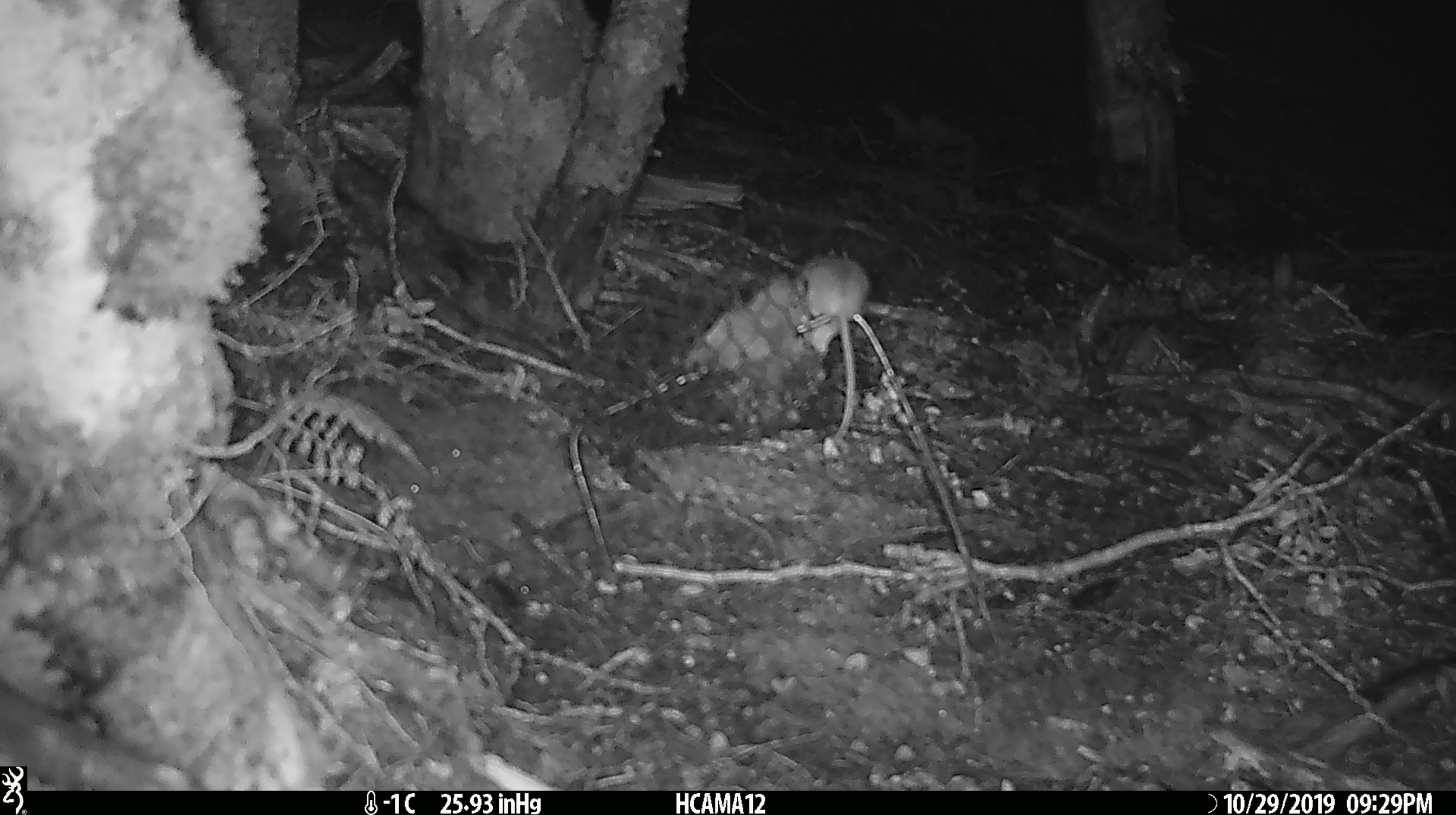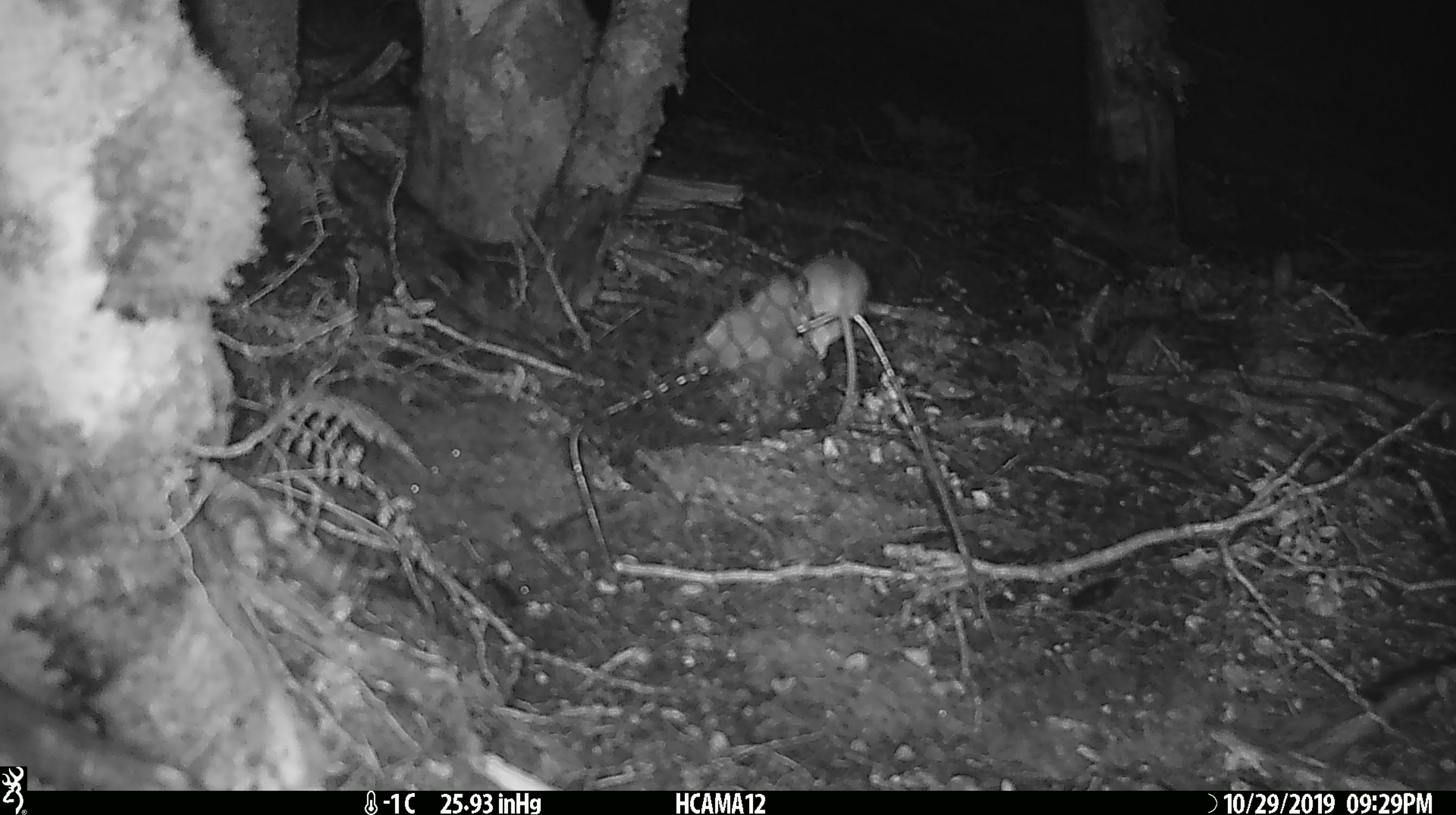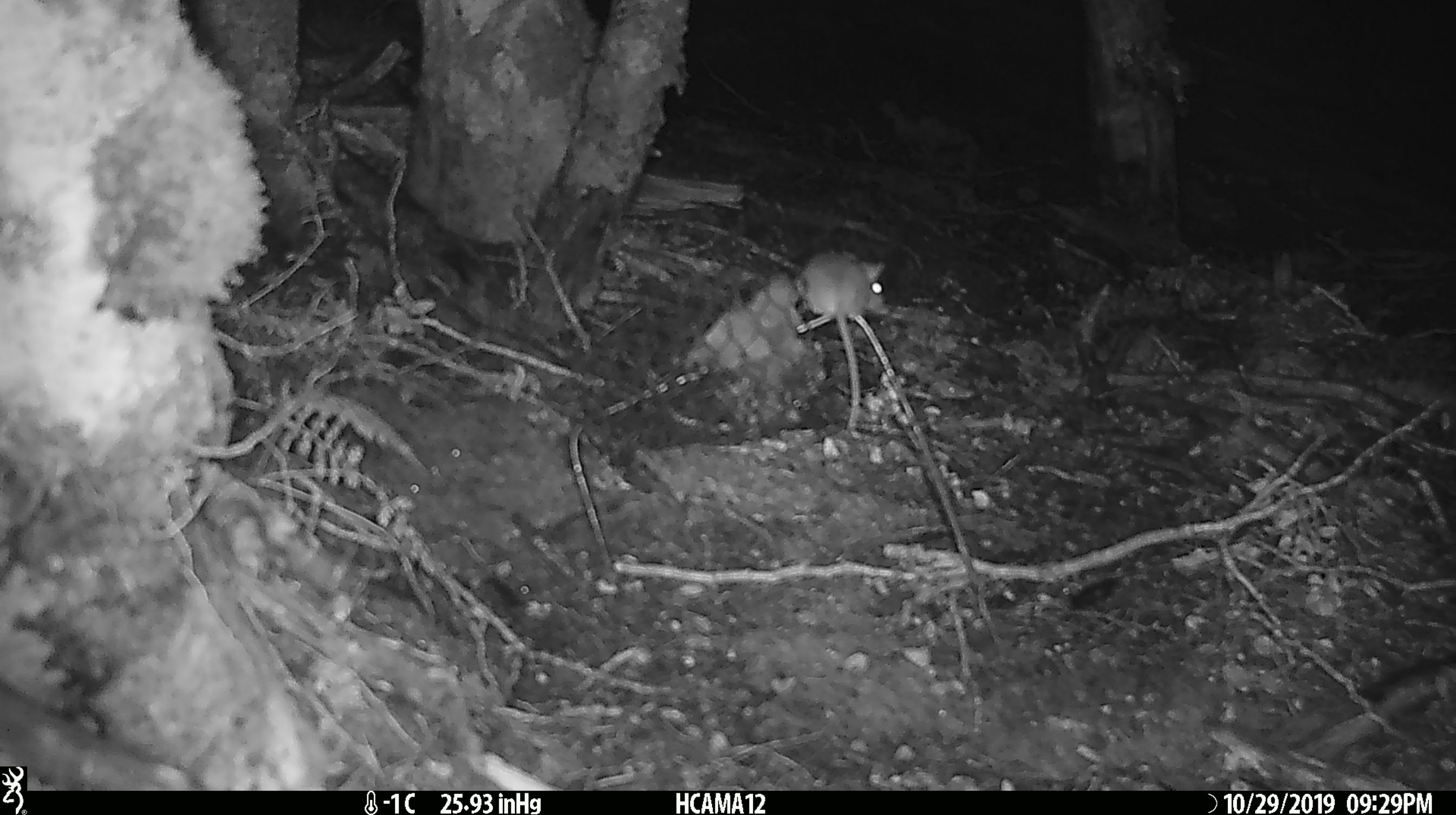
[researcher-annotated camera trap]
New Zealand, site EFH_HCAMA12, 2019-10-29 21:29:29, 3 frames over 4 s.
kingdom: Animalia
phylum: Chordata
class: Mammalia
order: Rodentia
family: Muridae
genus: Mus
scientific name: Mus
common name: mouse